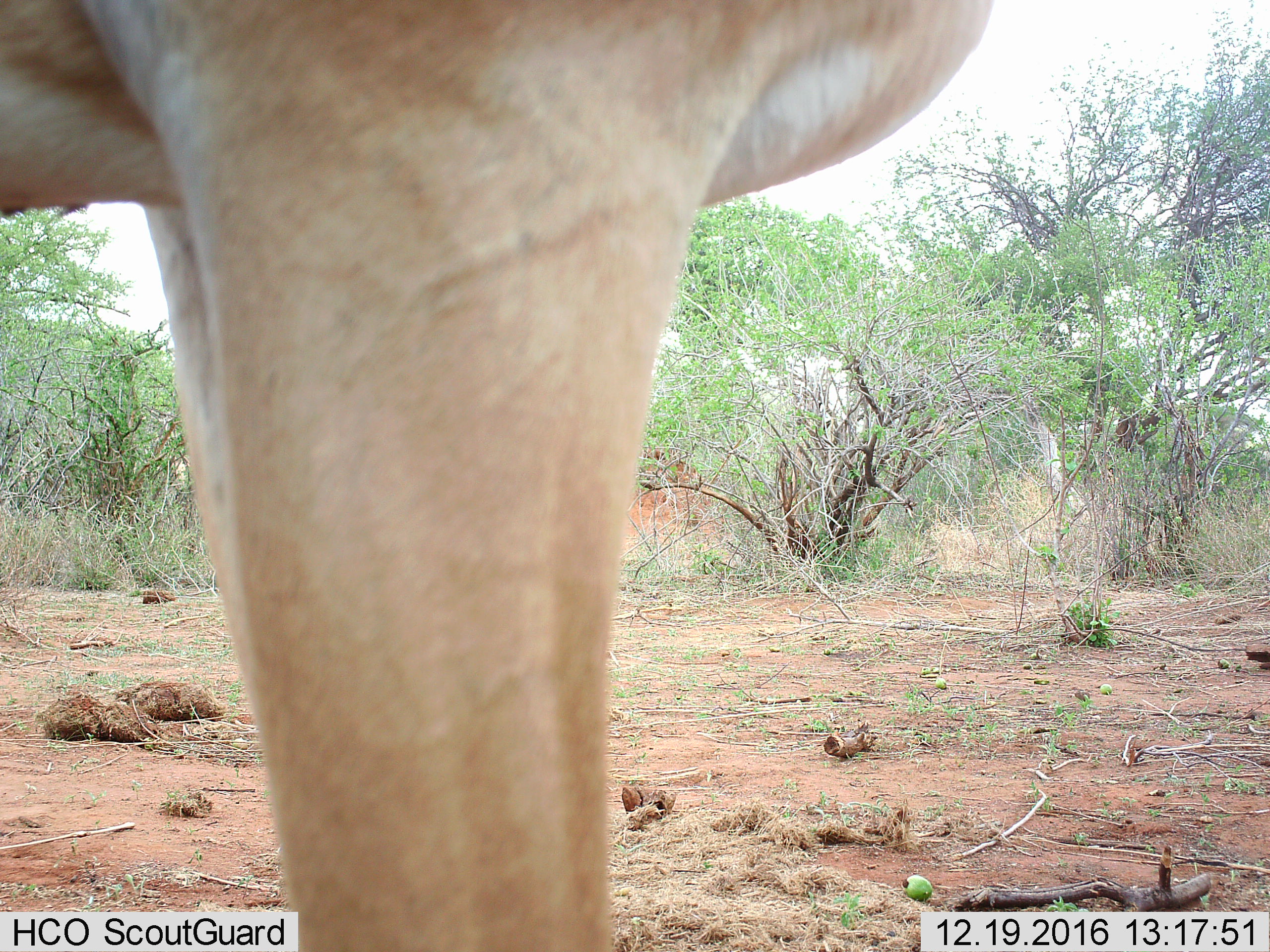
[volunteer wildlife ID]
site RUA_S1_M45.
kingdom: Animalia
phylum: Chordata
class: Mammalia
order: Artiodactyla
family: Bovidae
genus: Aepyceros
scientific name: Aepyceros melampus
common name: impala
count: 1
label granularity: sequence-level